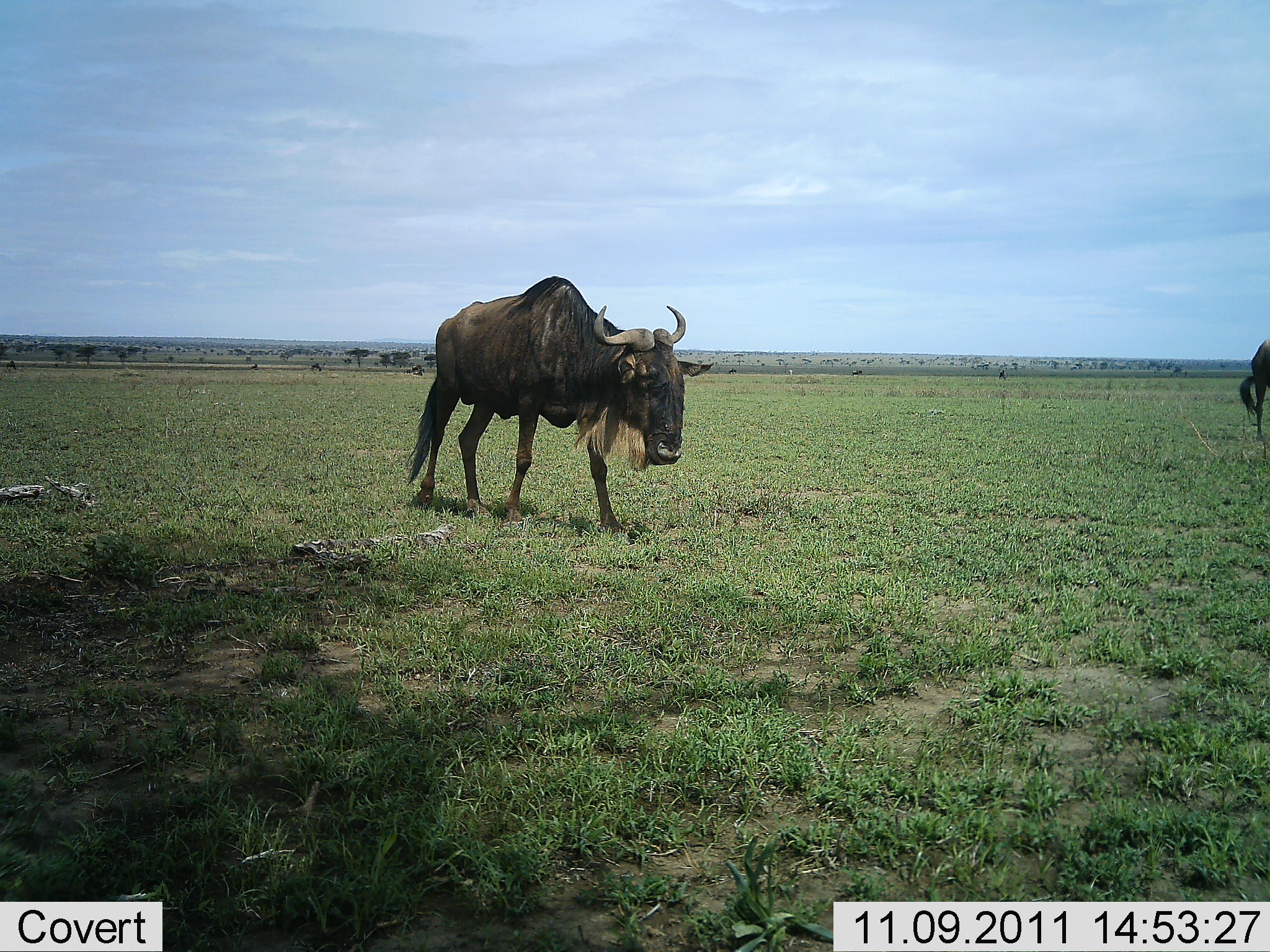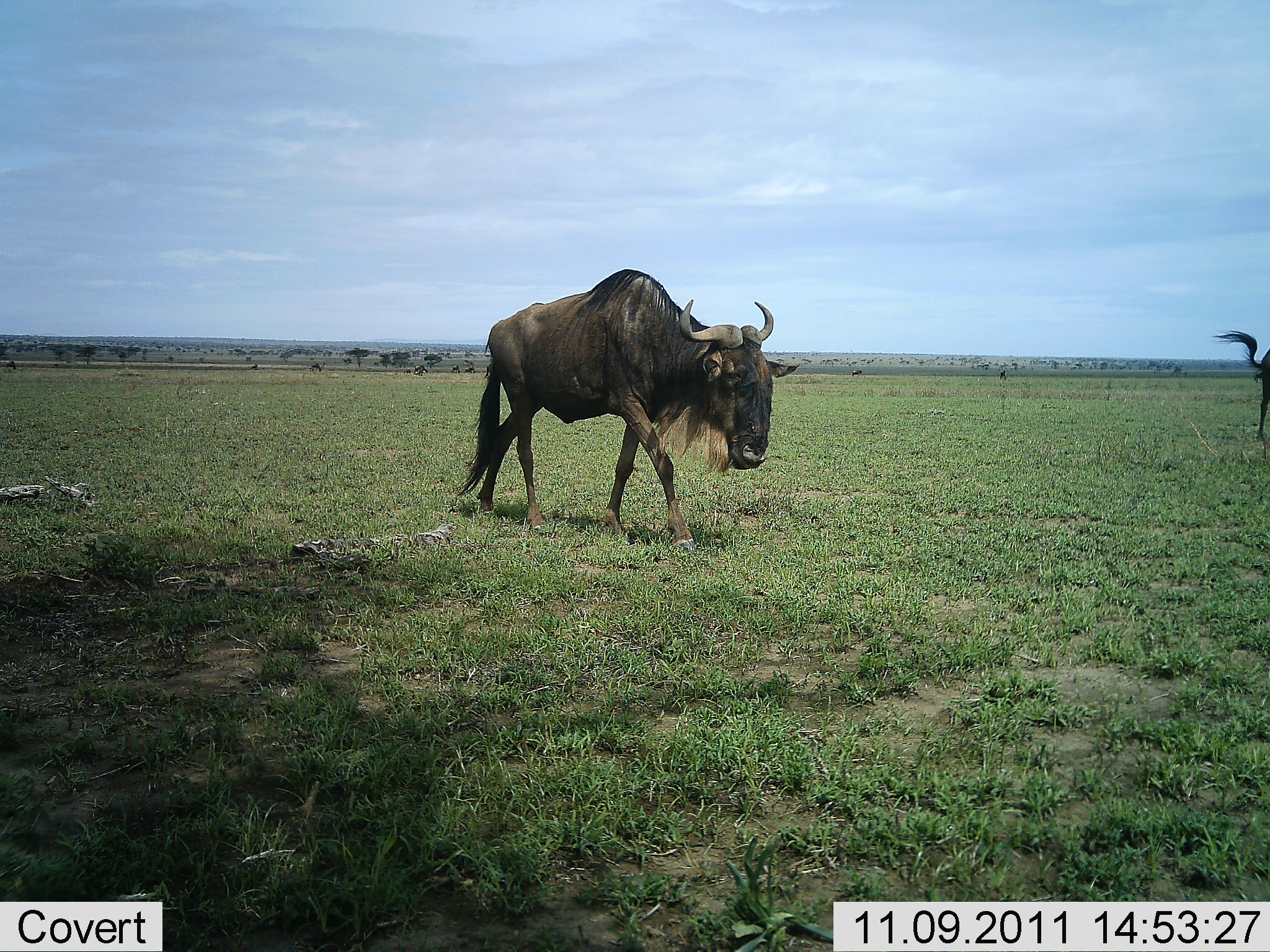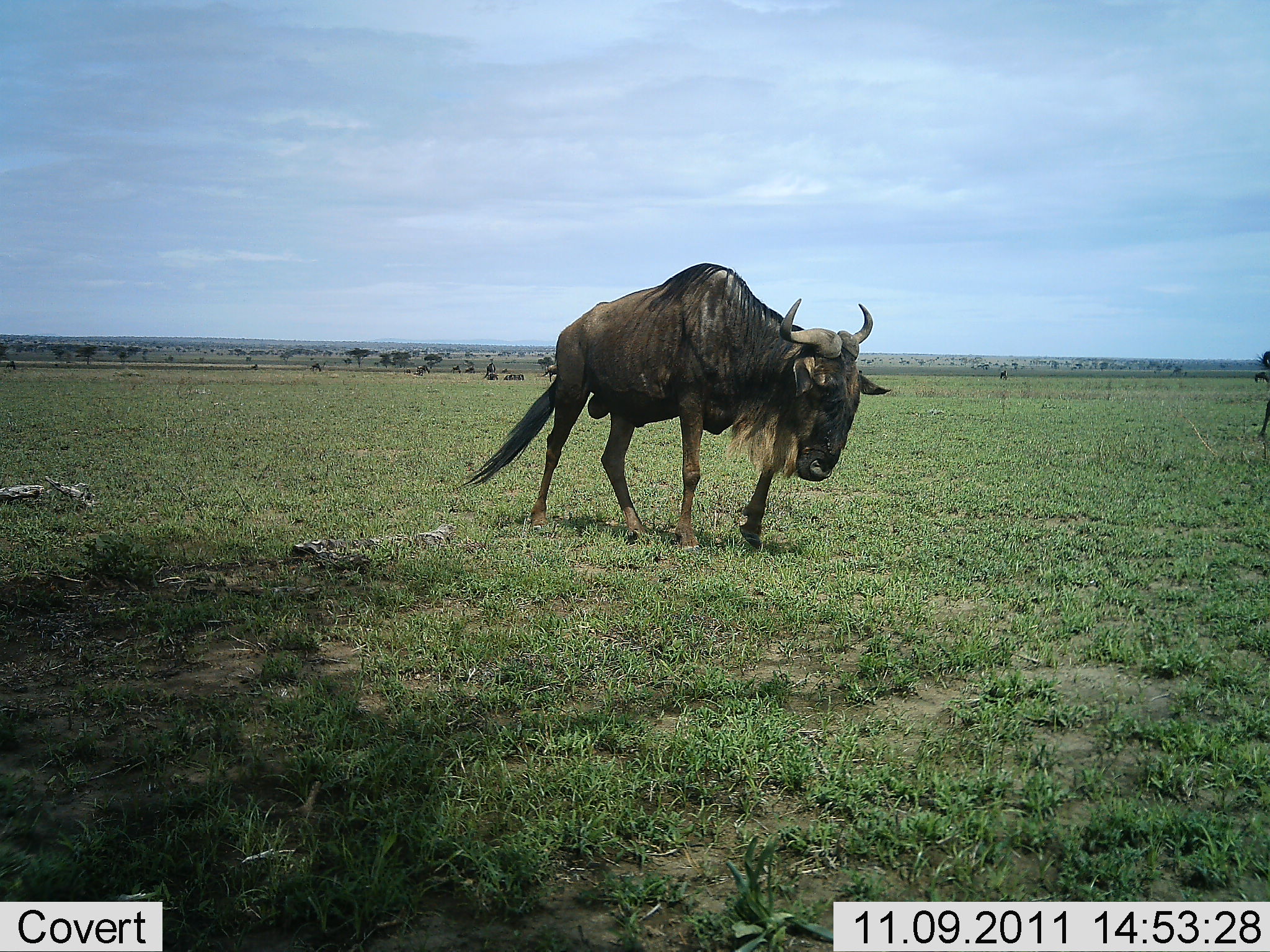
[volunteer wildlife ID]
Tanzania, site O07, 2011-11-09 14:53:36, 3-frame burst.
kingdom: Animalia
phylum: Chordata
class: Mammalia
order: Artiodactyla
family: Bovidae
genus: Connochaetes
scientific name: Connochaetes taurinus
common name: blue wildebeest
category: wildebeest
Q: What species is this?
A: Wildebeest (blue wildebeest) (Connochaetes taurinus).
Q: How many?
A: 2.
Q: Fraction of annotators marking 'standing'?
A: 17%.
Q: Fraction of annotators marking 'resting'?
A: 0%.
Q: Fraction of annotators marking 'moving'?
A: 92%.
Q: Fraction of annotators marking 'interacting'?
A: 0%.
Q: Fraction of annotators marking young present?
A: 0%.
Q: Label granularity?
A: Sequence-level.